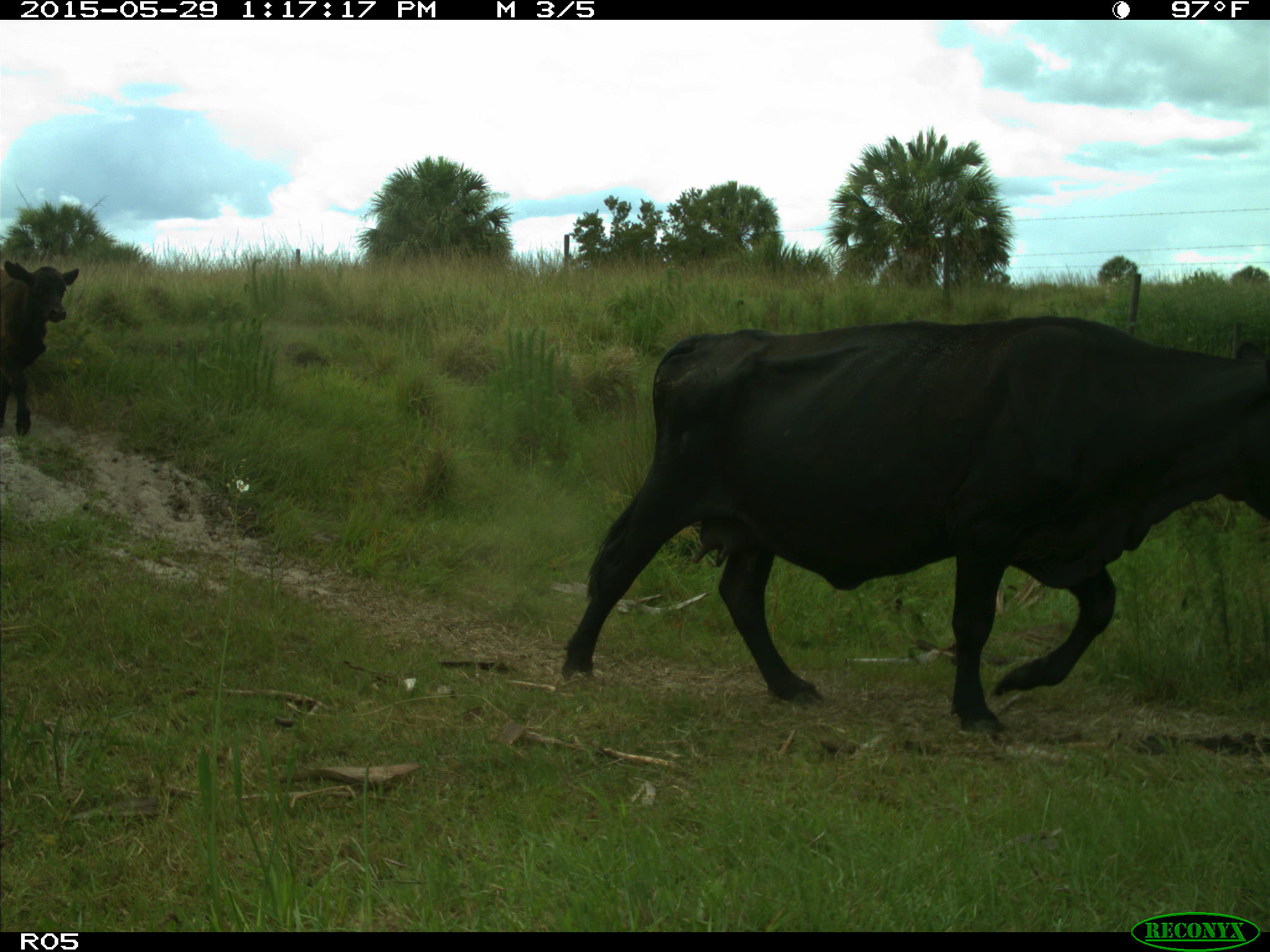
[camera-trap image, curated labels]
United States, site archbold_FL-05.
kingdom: Animalia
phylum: Chordata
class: Mammalia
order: Artiodactyla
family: Bovidae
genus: Bos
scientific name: Bos taurus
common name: domestic cow